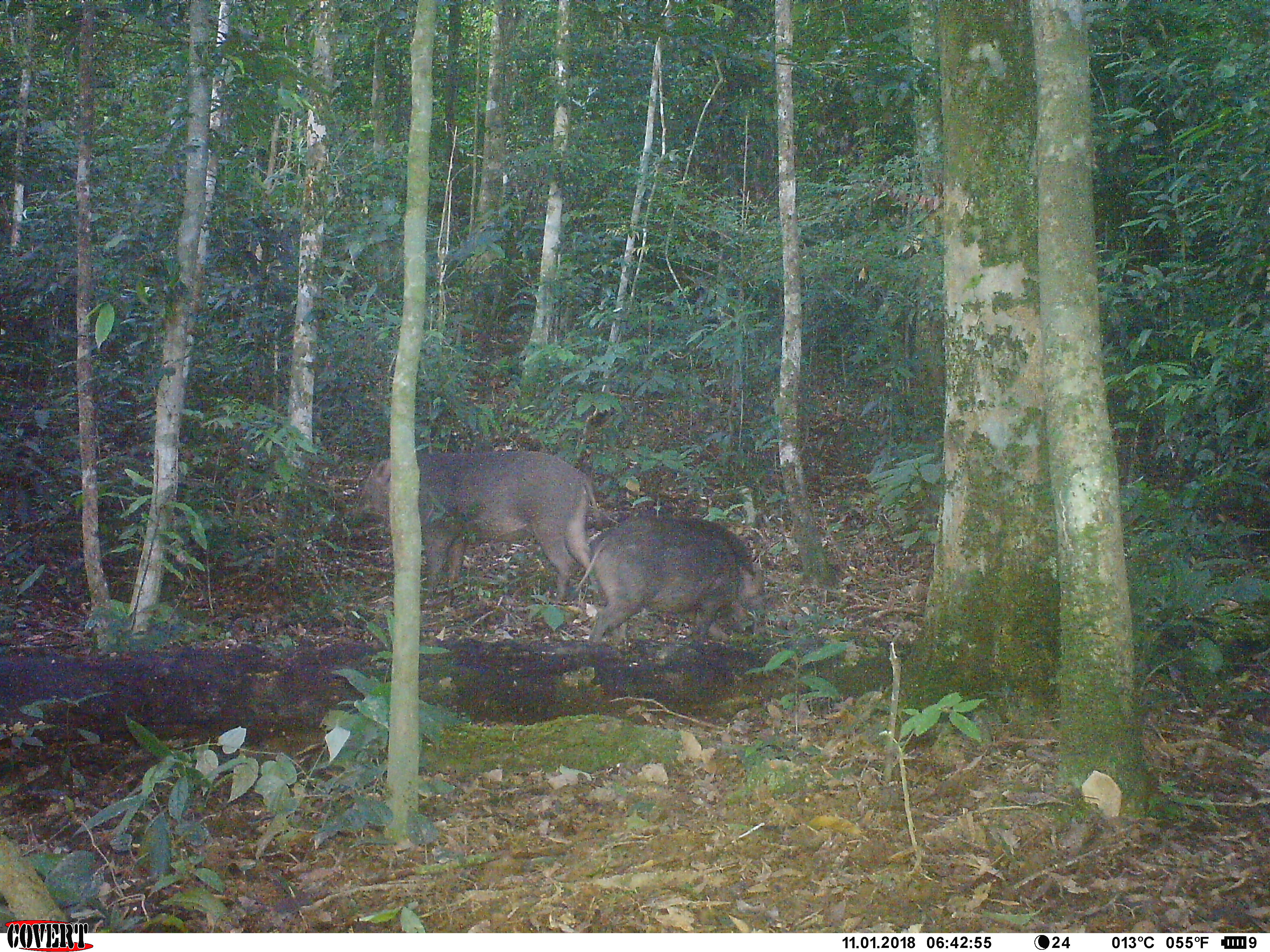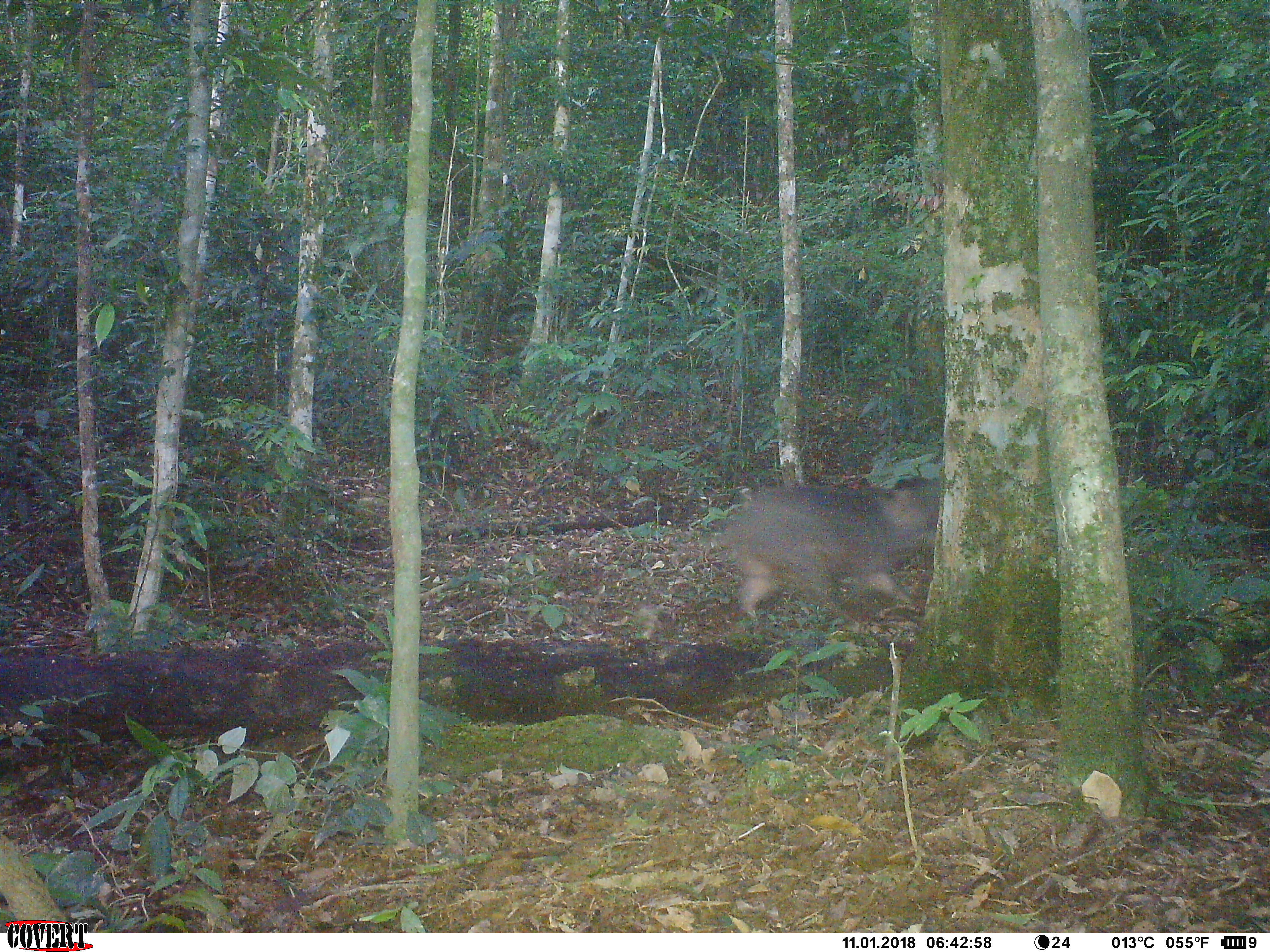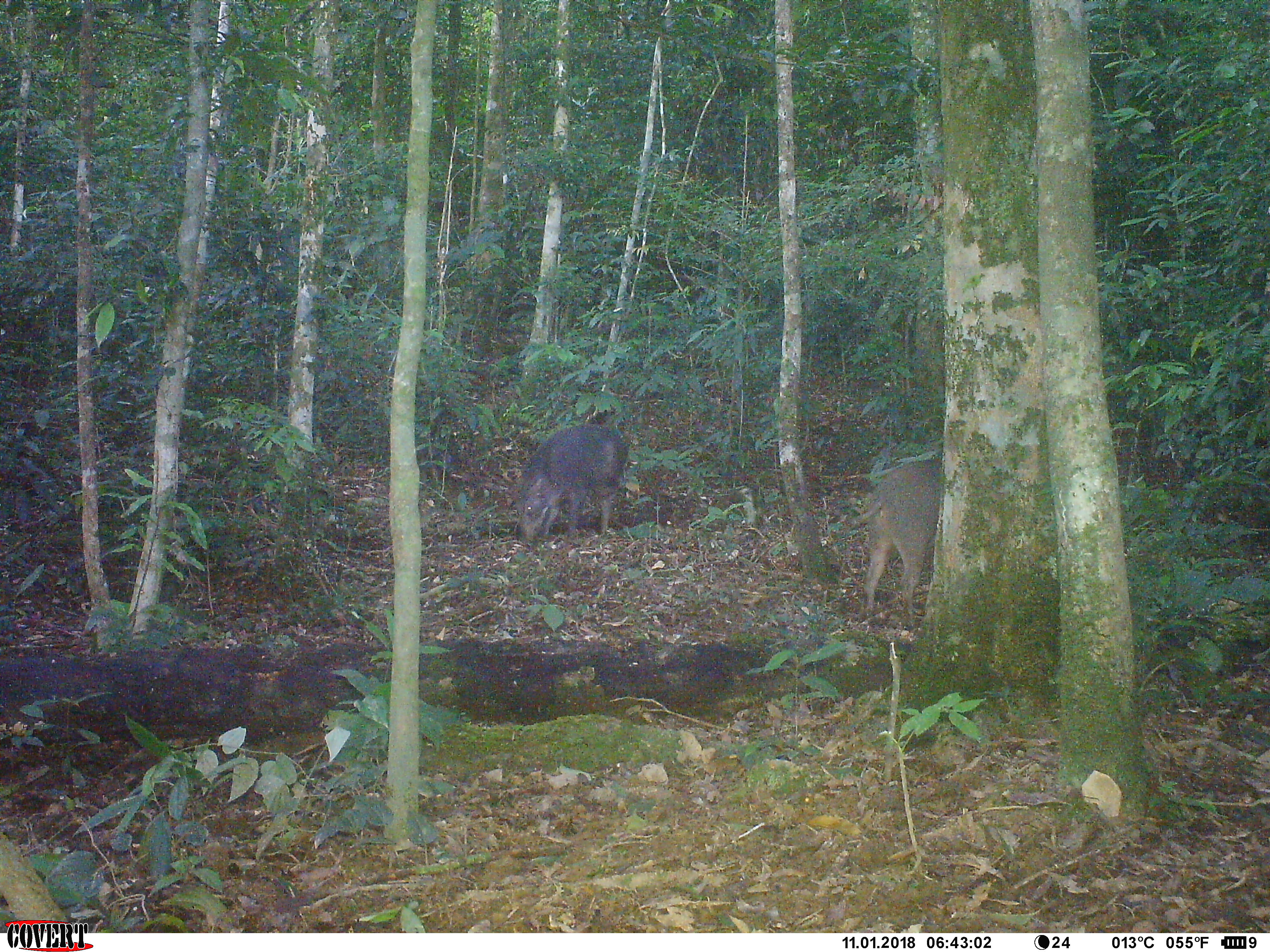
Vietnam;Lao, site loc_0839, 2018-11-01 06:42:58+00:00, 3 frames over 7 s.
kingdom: Animalia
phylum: Chordata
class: Mammalia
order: Artiodactyla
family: Suidae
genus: Sus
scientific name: Sus scrofa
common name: eurasian wild pig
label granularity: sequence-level